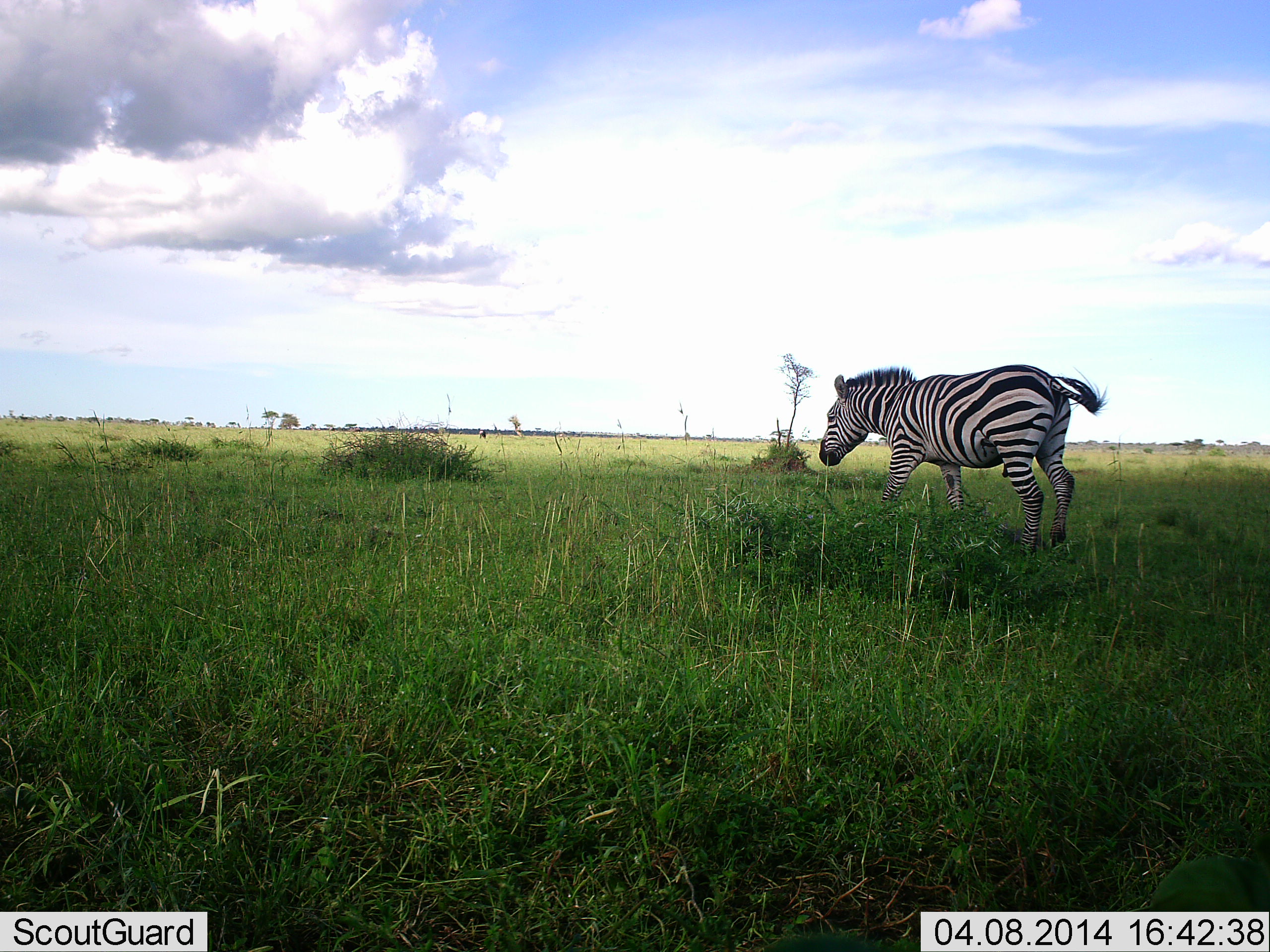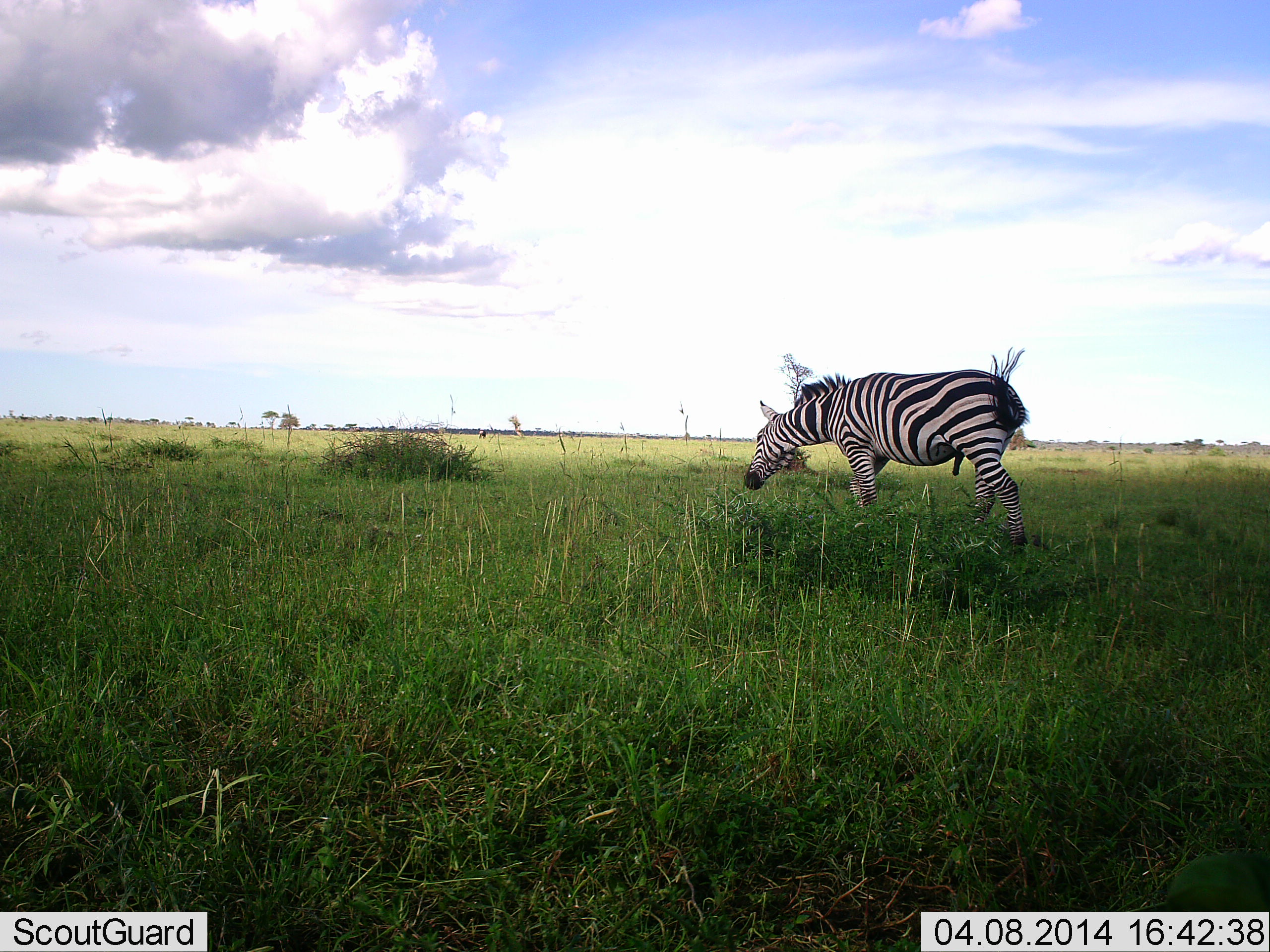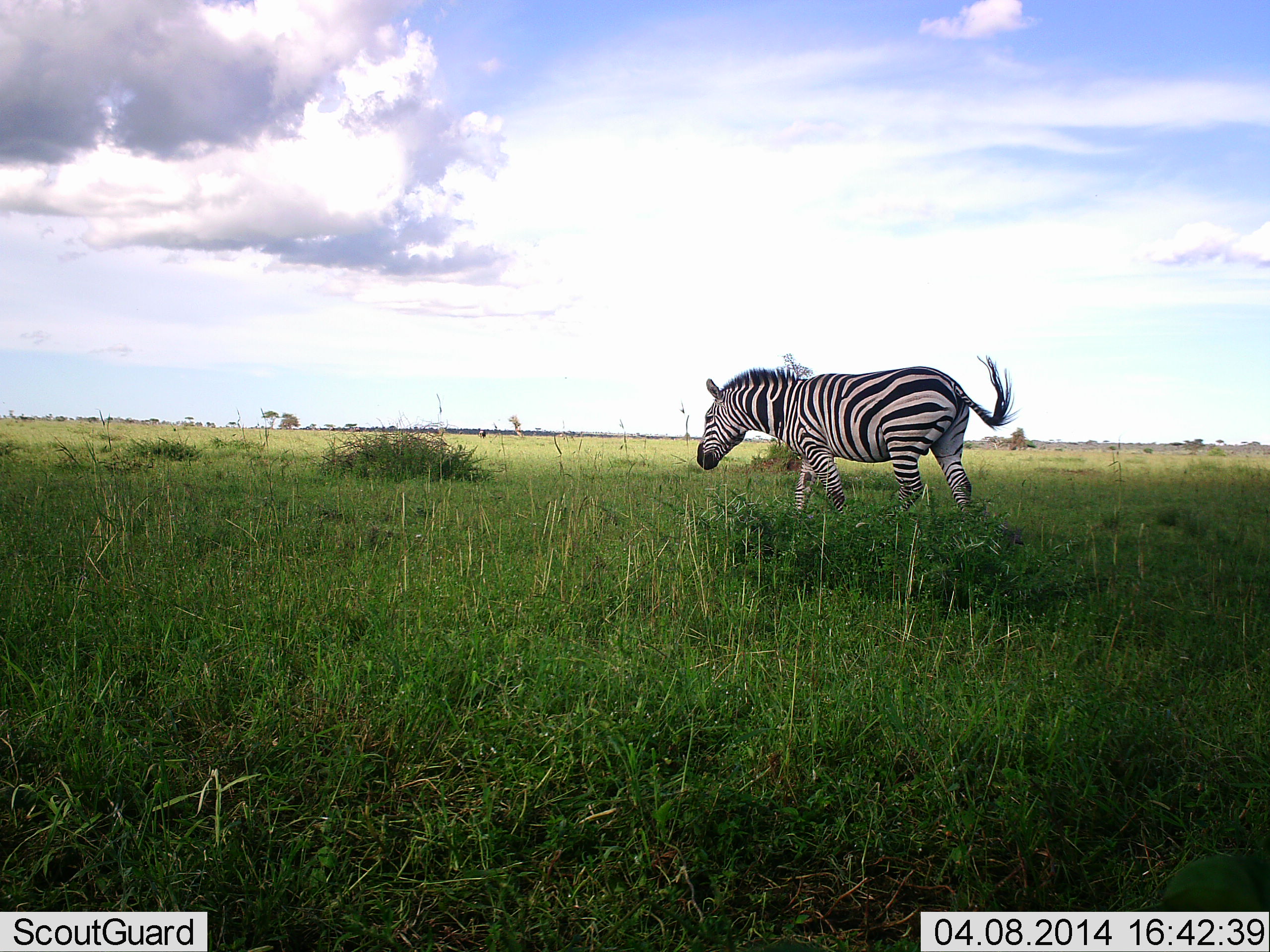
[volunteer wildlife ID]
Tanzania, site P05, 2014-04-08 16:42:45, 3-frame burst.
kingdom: Animalia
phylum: Chordata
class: Mammalia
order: Perissodactyla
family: Equidae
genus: Equus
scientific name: Equus quagga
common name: plains zebra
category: zebra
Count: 1.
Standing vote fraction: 0%.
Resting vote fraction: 0%.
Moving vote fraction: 90%.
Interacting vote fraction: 0%.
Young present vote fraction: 0%.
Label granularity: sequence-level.